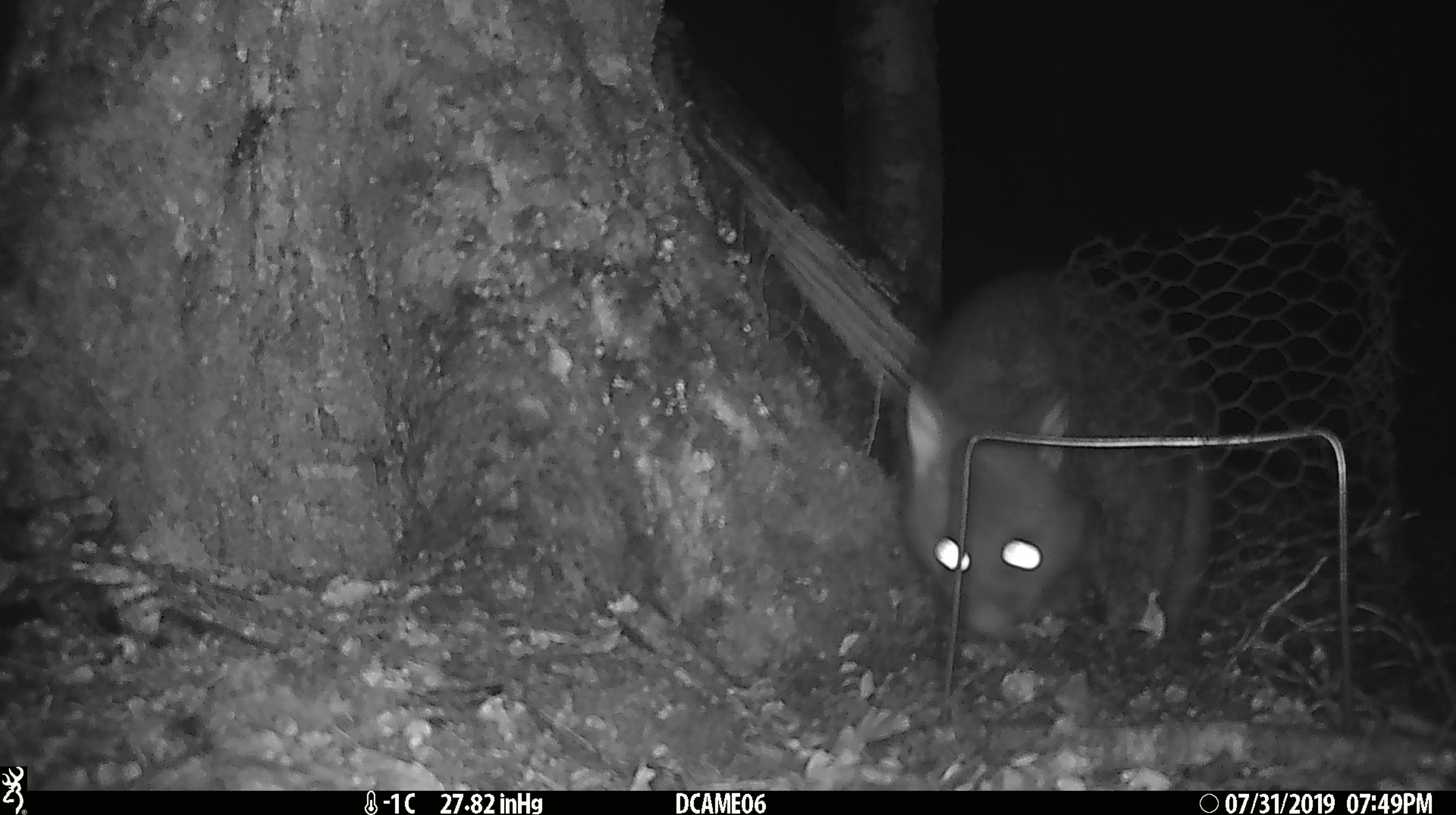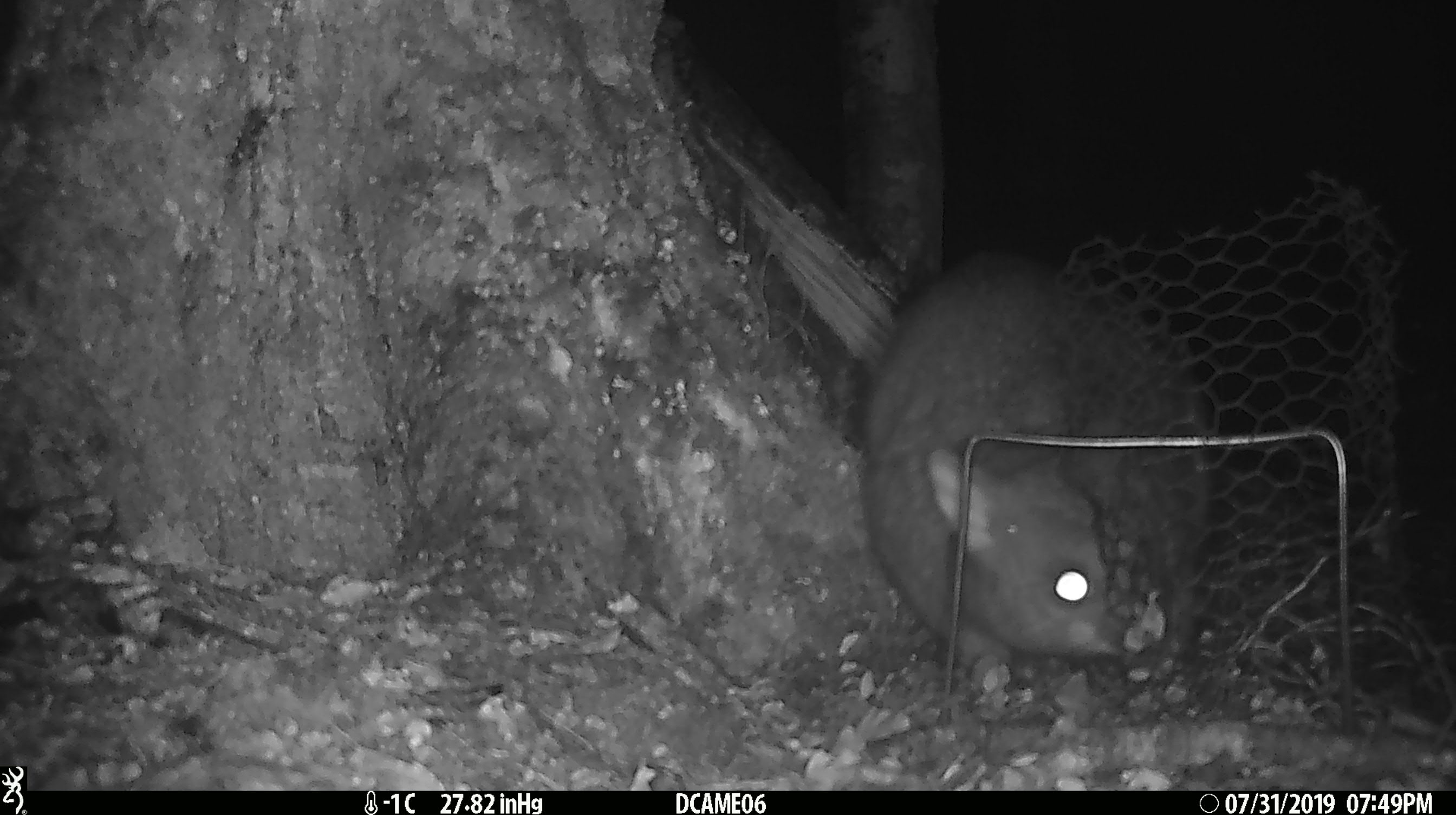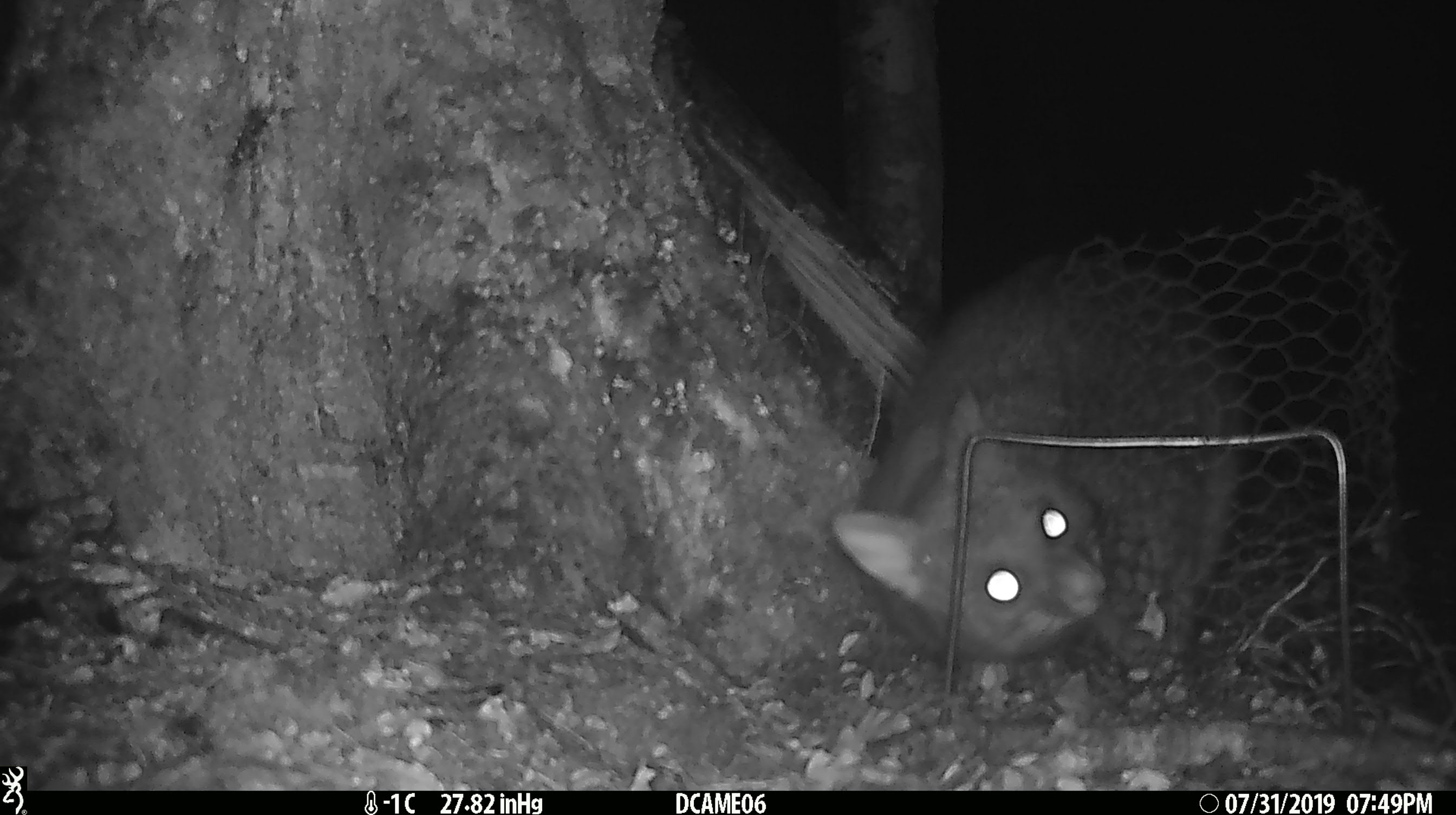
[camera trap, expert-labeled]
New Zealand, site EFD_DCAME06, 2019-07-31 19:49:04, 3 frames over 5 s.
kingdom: Animalia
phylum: Chordata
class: Mammalia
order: Diprotodontia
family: Phalangeridae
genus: Trichosurus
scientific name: Trichosurus vulpecula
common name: common brushtail possum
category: possum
Possum (common brushtail possum) (Trichosurus vulpecula).